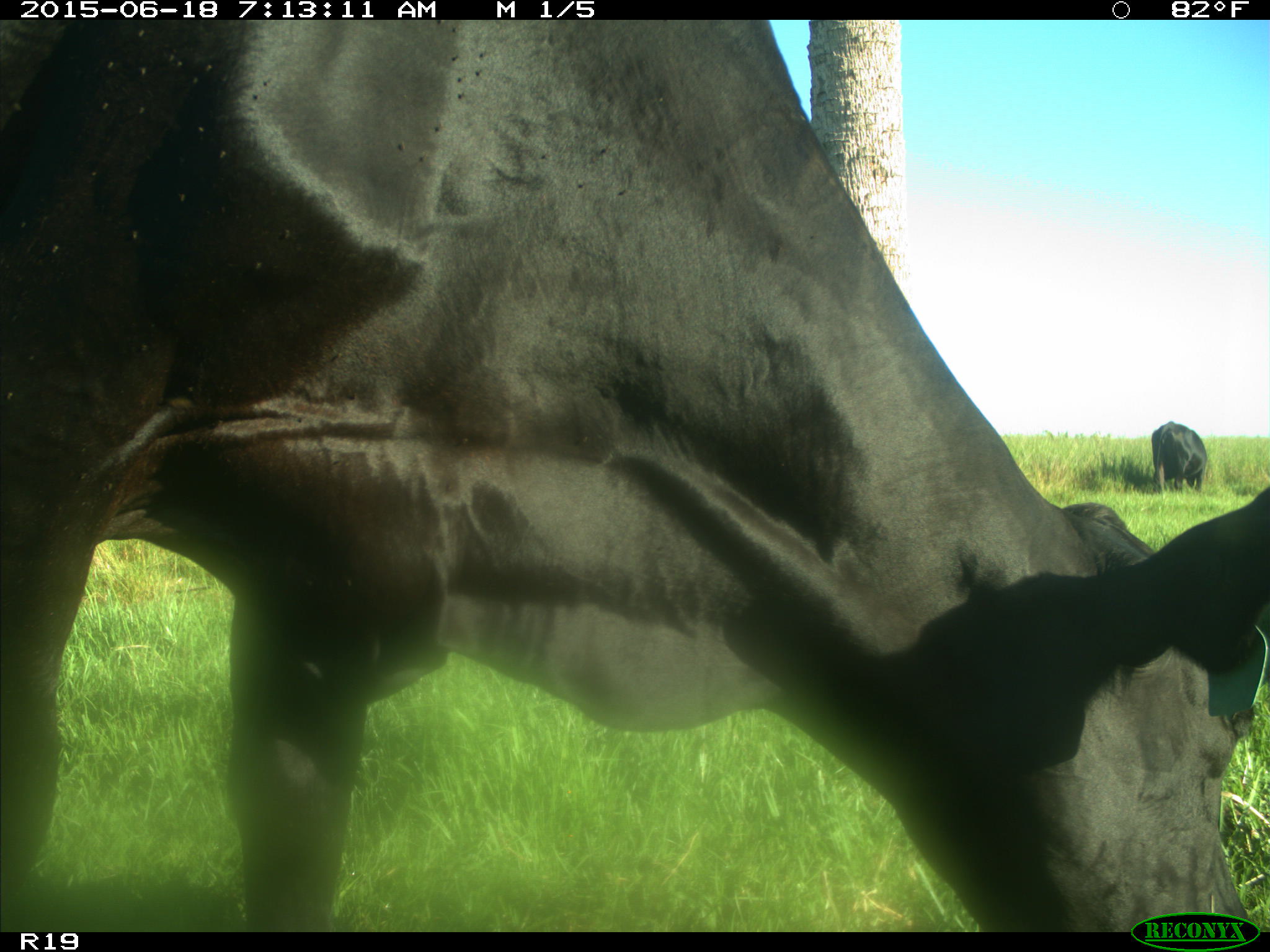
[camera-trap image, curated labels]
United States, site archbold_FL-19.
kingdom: Animalia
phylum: Chordata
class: Mammalia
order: Artiodactyla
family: Bovidae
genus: Bos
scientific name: Bos taurus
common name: domestic cow